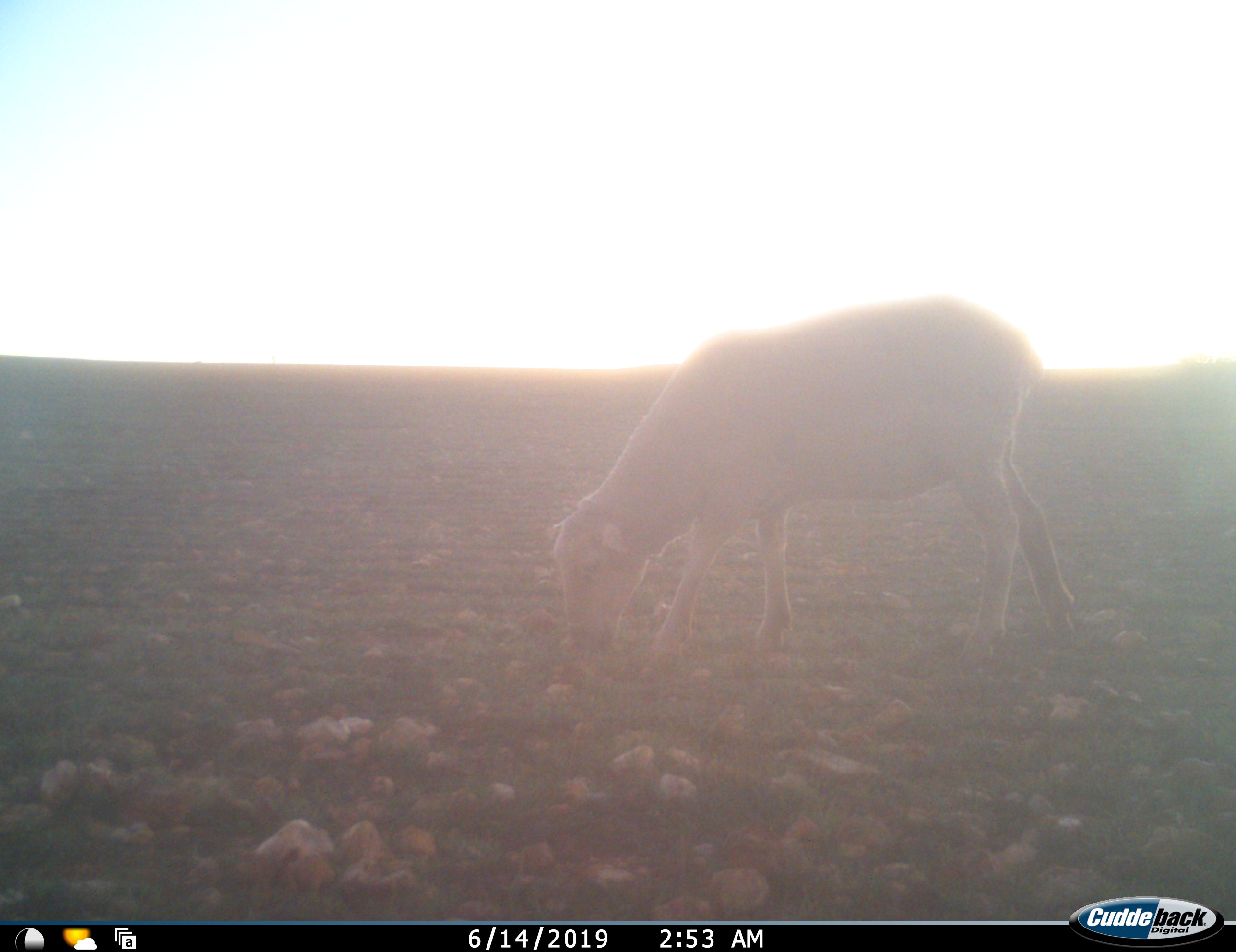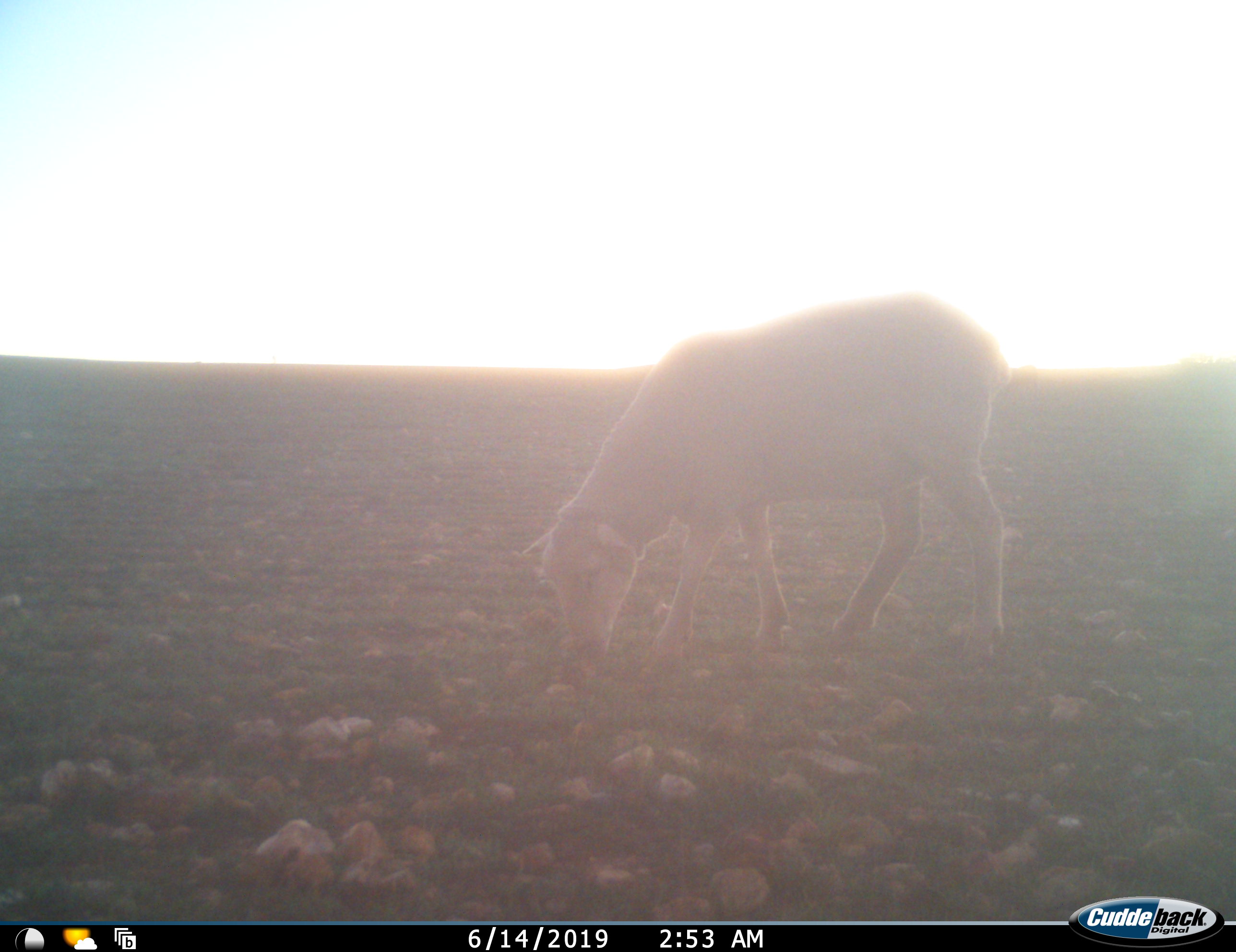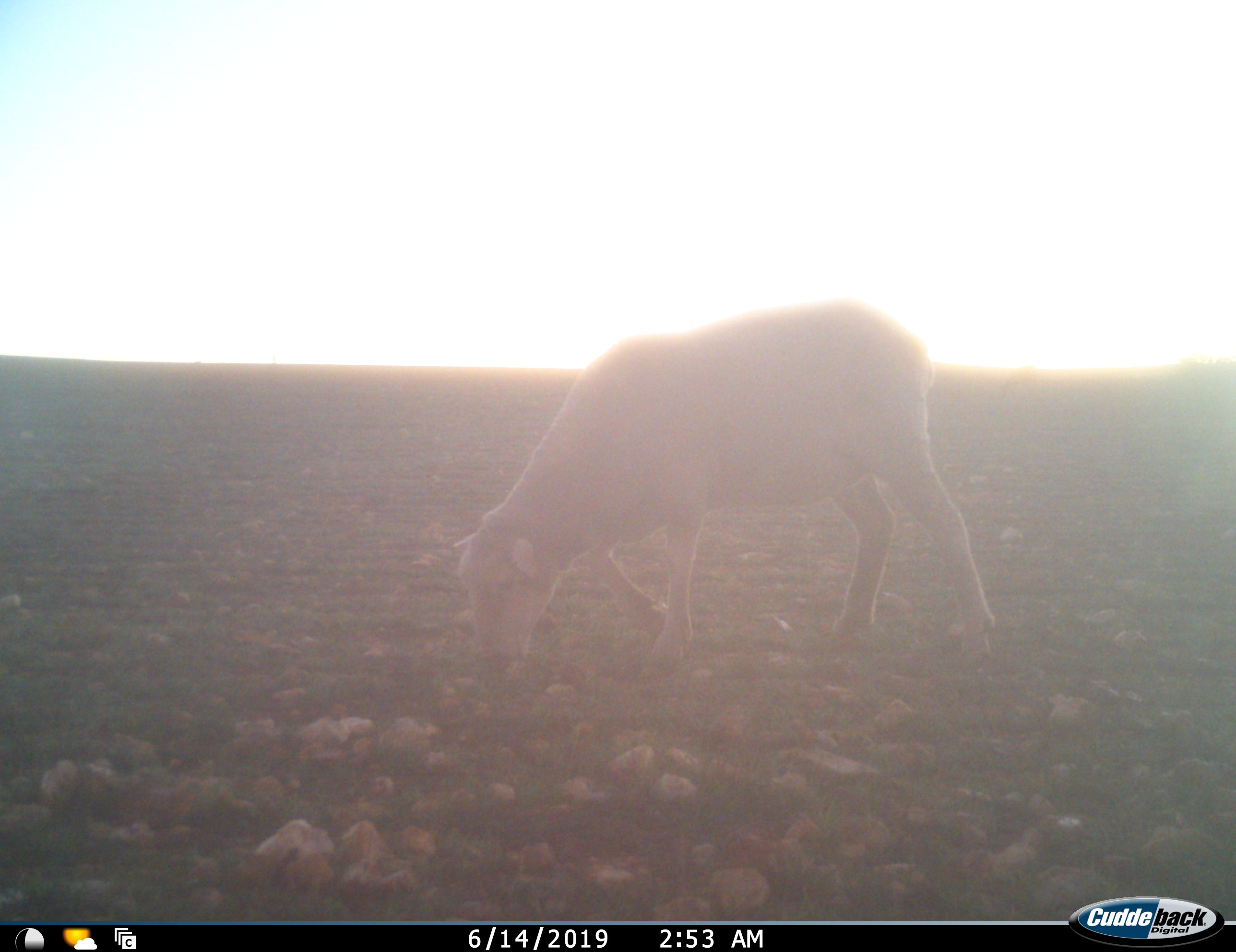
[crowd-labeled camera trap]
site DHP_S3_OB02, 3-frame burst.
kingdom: Animalia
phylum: Chordata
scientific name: Vertebrata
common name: domestic animal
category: domesticanimal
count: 1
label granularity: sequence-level